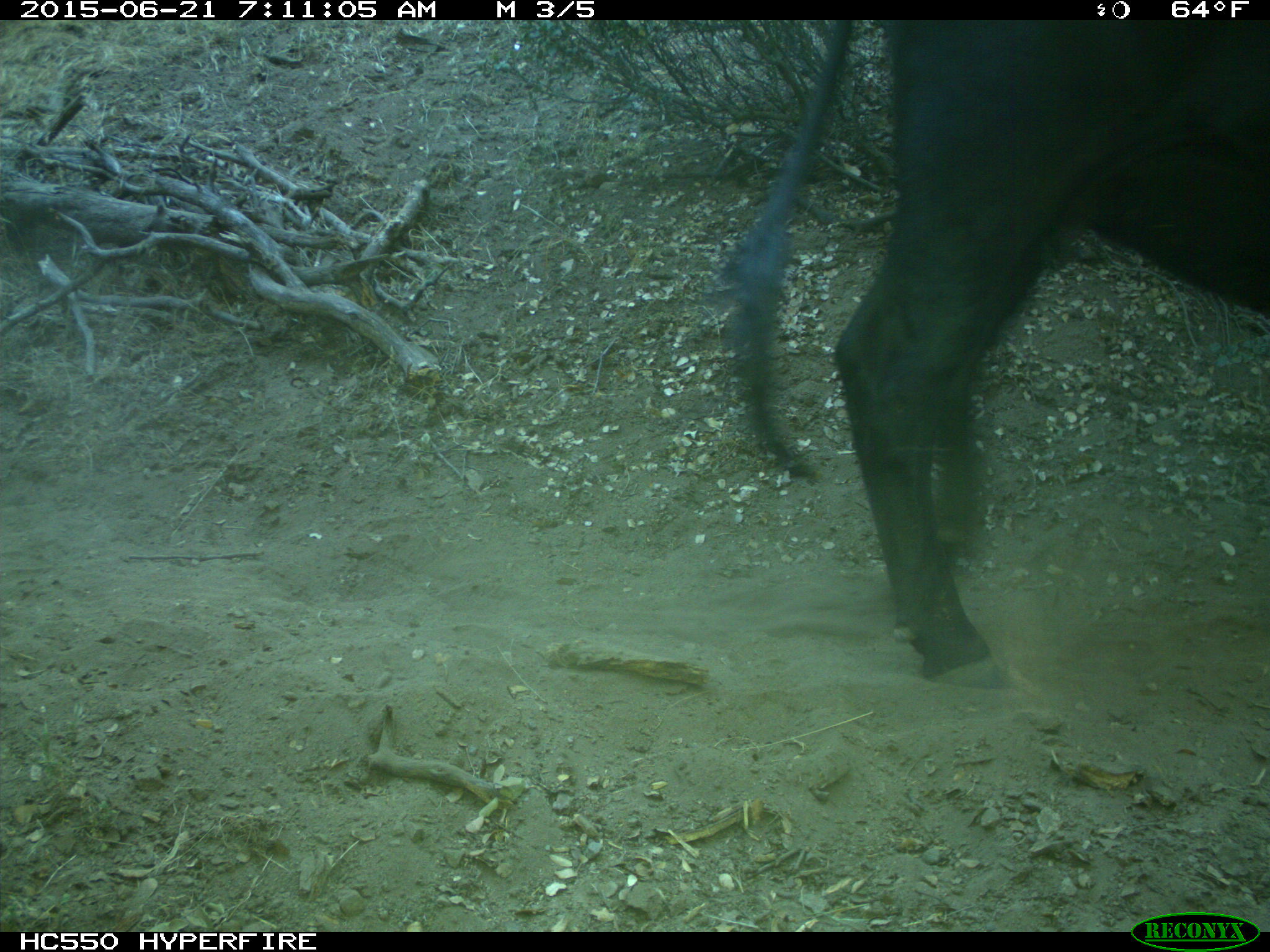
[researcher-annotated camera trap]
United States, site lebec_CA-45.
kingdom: Animalia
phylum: Chordata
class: Mammalia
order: Artiodactyla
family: Bovidae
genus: Bos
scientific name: Bos taurus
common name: domestic cow